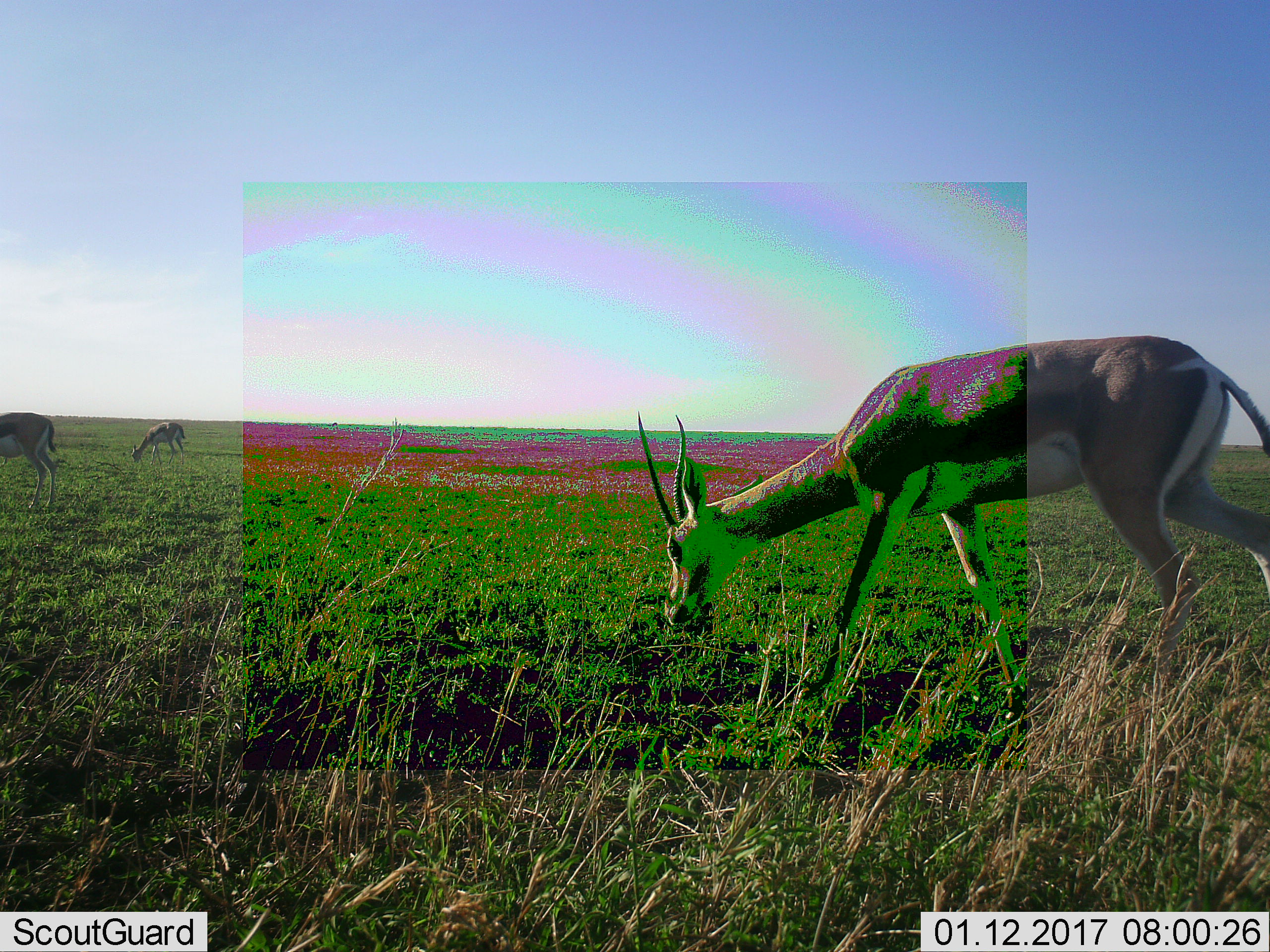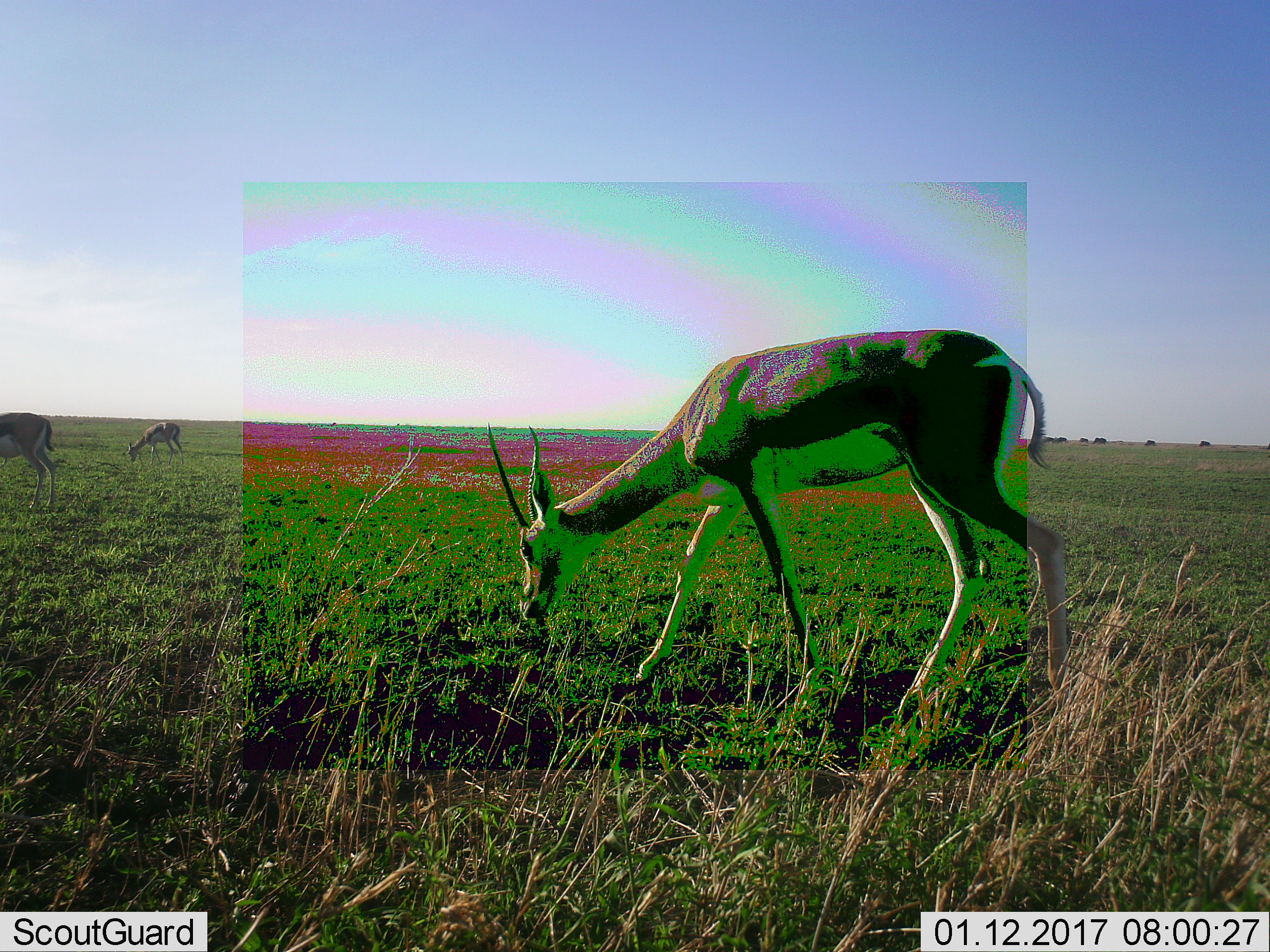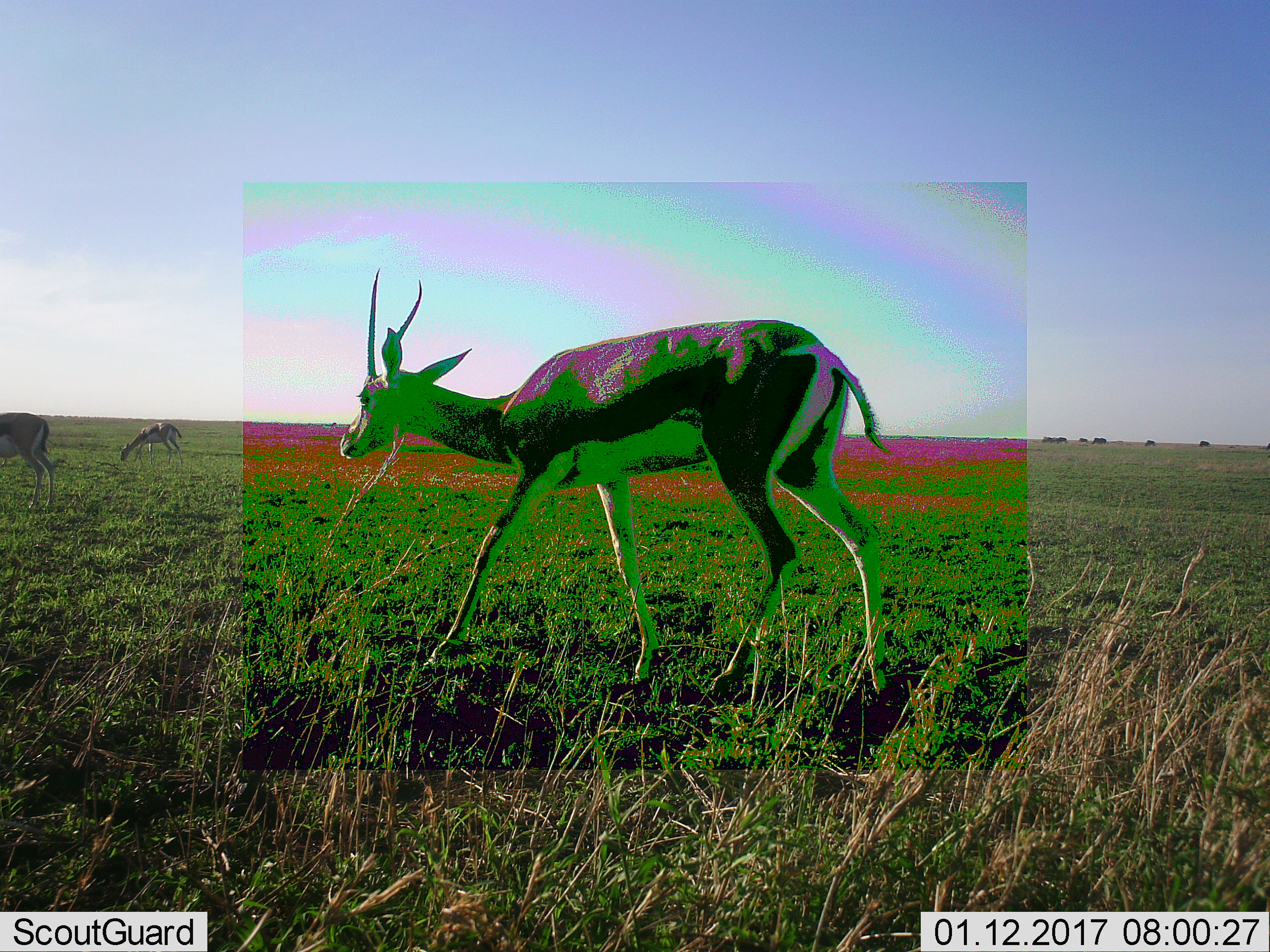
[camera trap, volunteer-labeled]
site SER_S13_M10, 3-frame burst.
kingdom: Animalia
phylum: Chordata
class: Mammalia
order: Artiodactyla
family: Bovidae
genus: Nanger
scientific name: Nanger granti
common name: grant's gazelle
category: gazellegrants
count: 3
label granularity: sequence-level